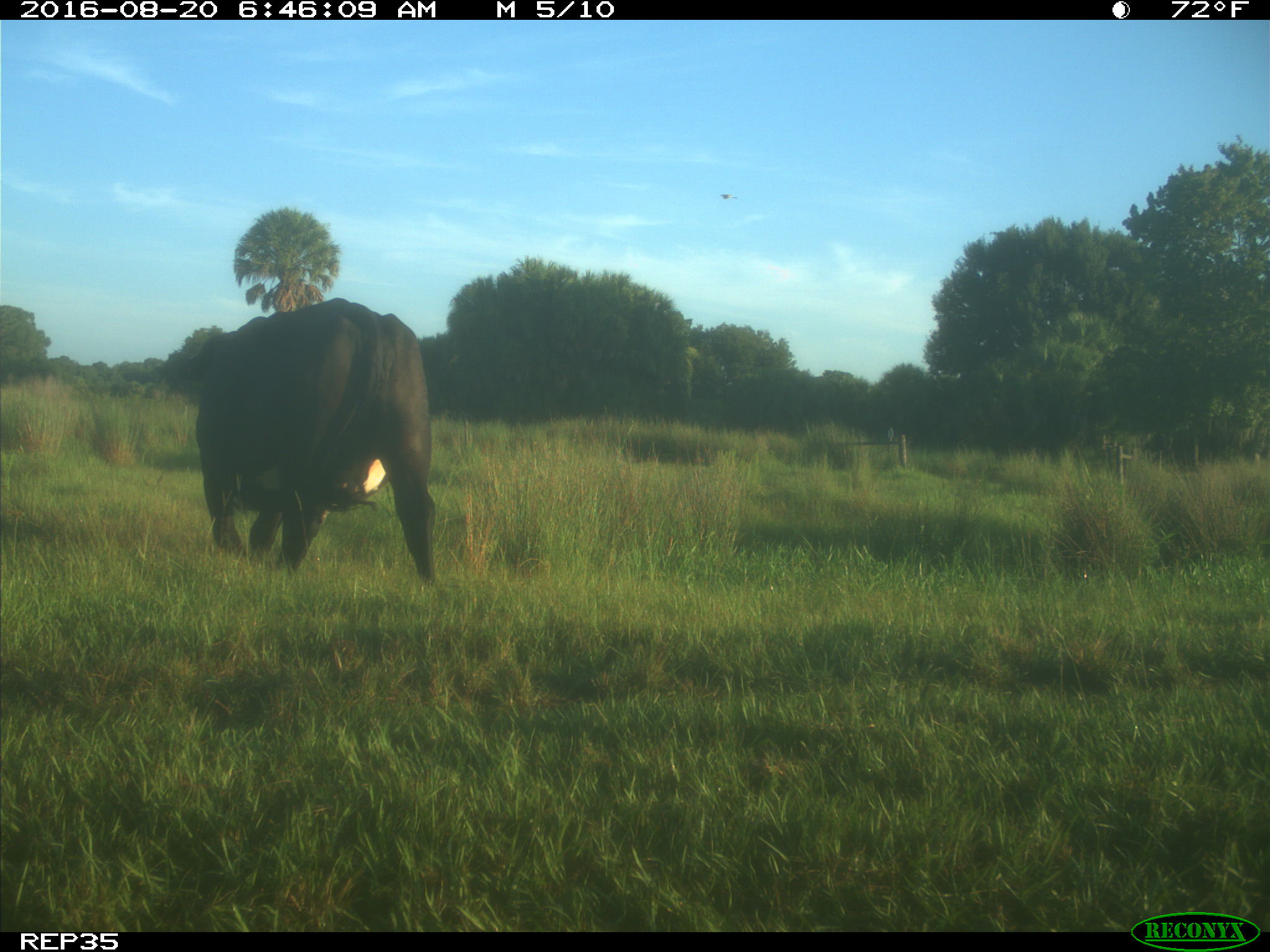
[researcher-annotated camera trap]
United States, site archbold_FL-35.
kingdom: Animalia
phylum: Chordata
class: Mammalia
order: Artiodactyla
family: Bovidae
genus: Bos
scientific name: Bos taurus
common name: domestic cow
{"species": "Bos taurus (domestic cow)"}